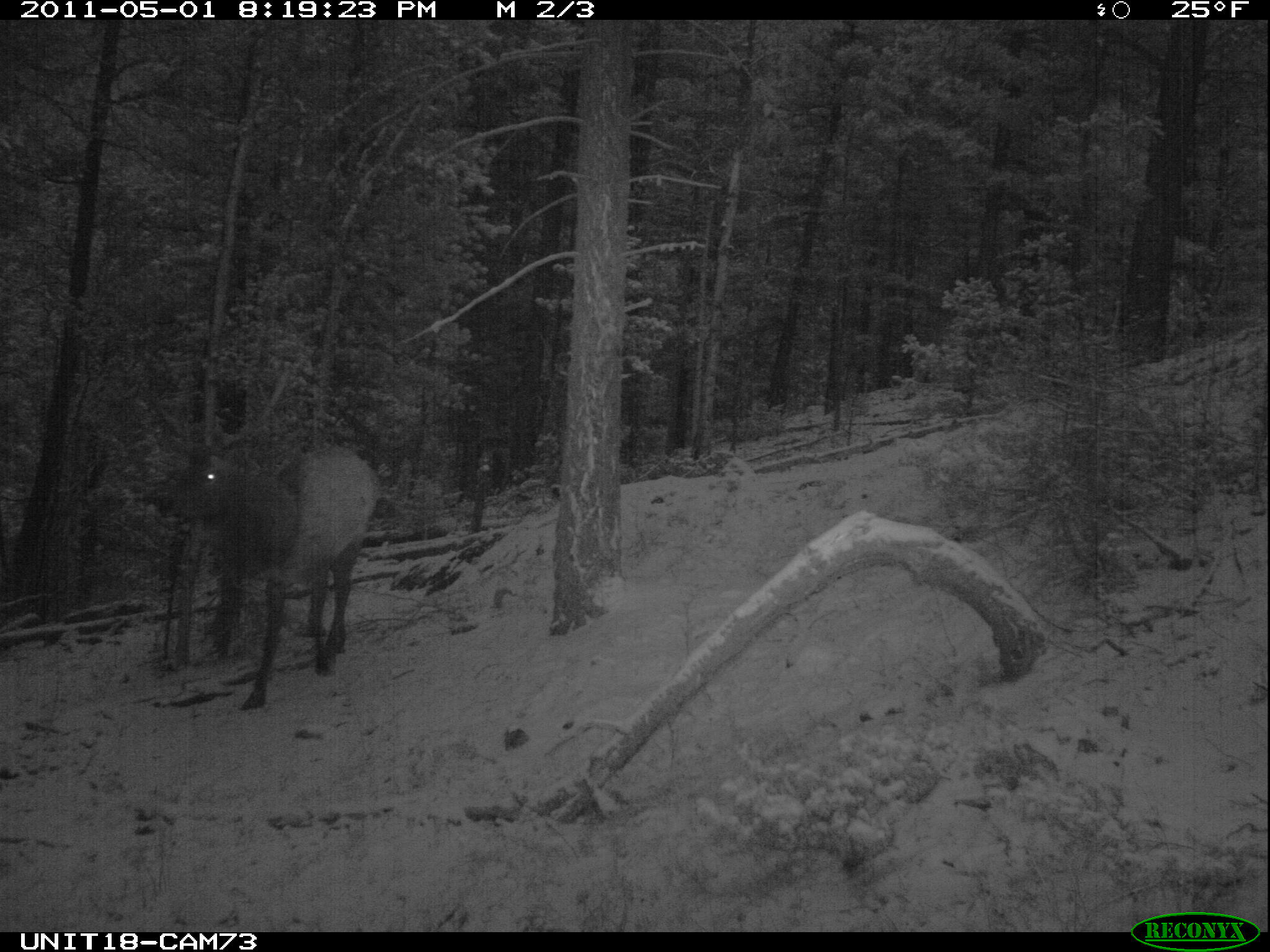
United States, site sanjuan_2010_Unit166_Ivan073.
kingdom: Animalia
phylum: Chordata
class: Mammalia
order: Artiodactyla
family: Cervidae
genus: Cervus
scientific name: Cervus elaphus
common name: red deer